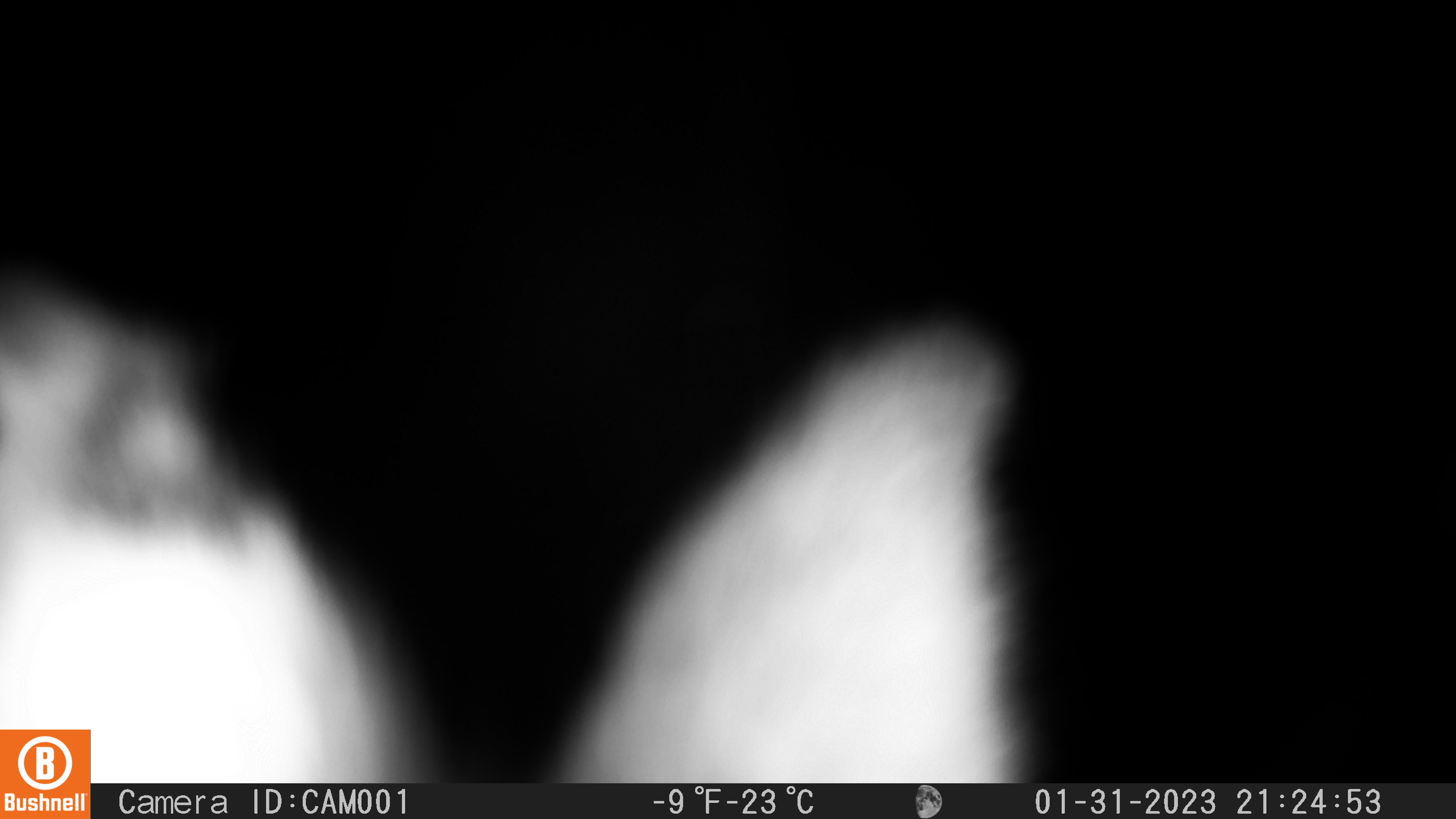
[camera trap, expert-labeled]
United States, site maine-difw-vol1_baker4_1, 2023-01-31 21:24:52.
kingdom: Animalia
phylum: Chordata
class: Mammalia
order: Lagomorpha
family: Leporidae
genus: Lepus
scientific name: Lepus americanus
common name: snowshoe hare